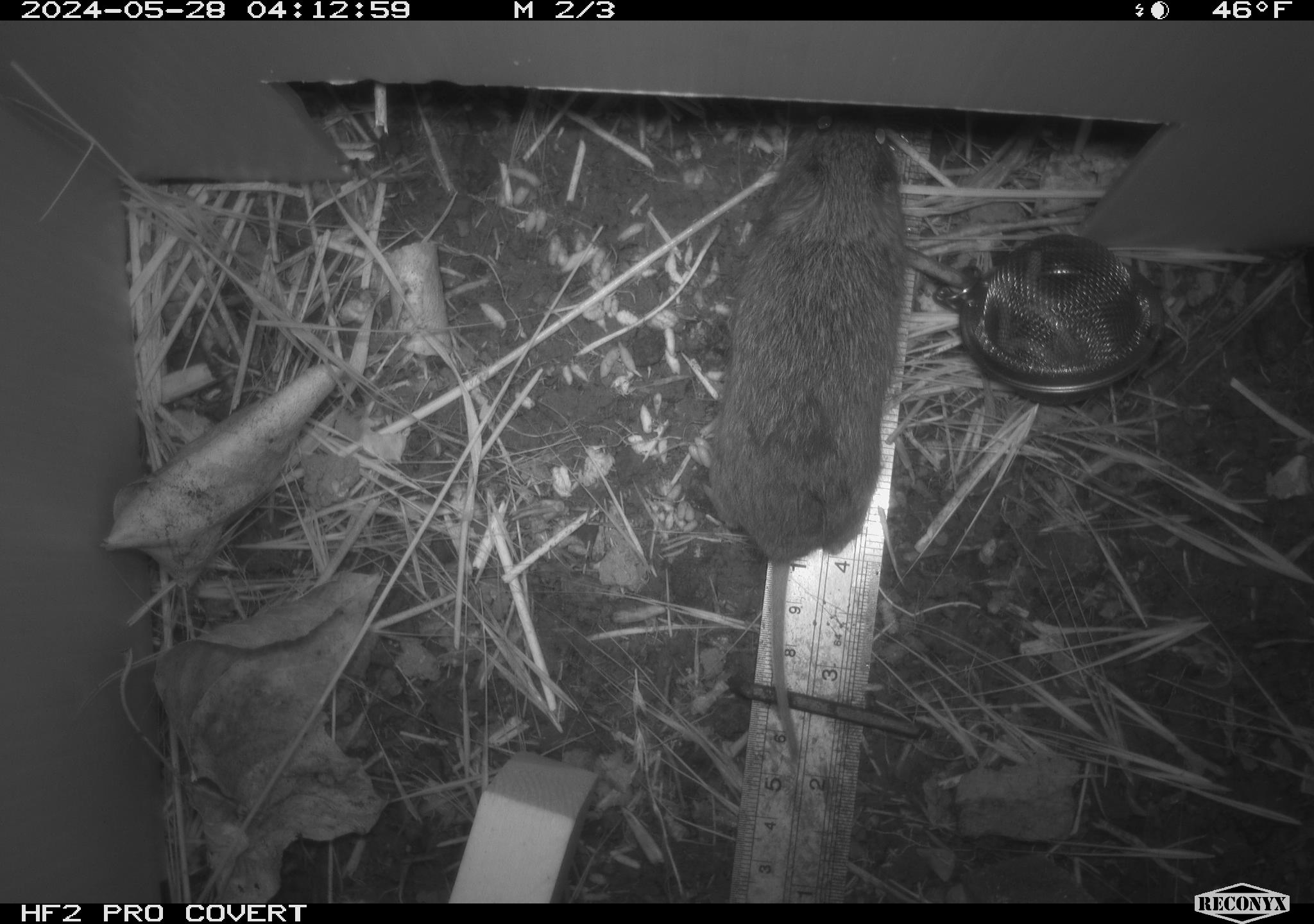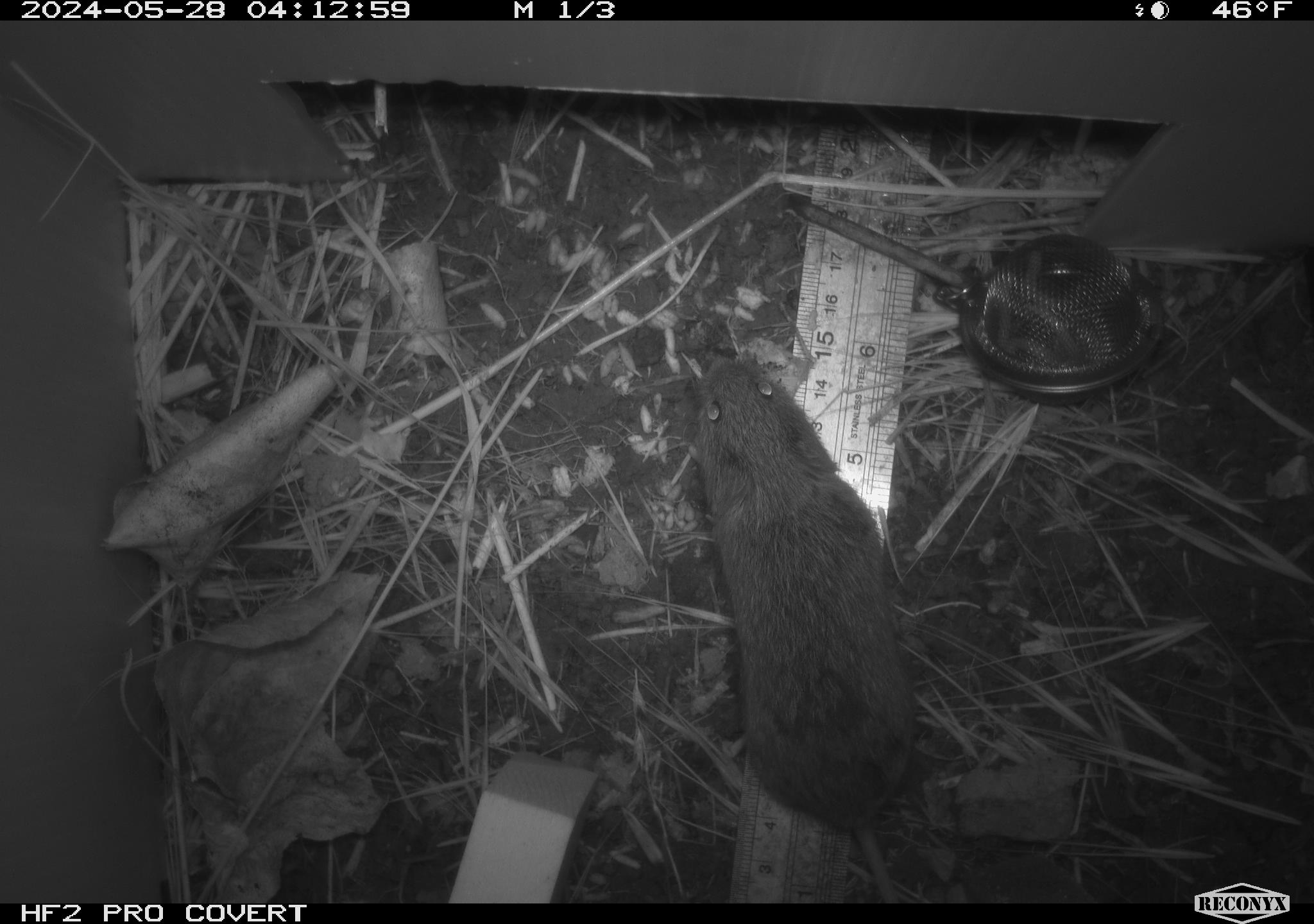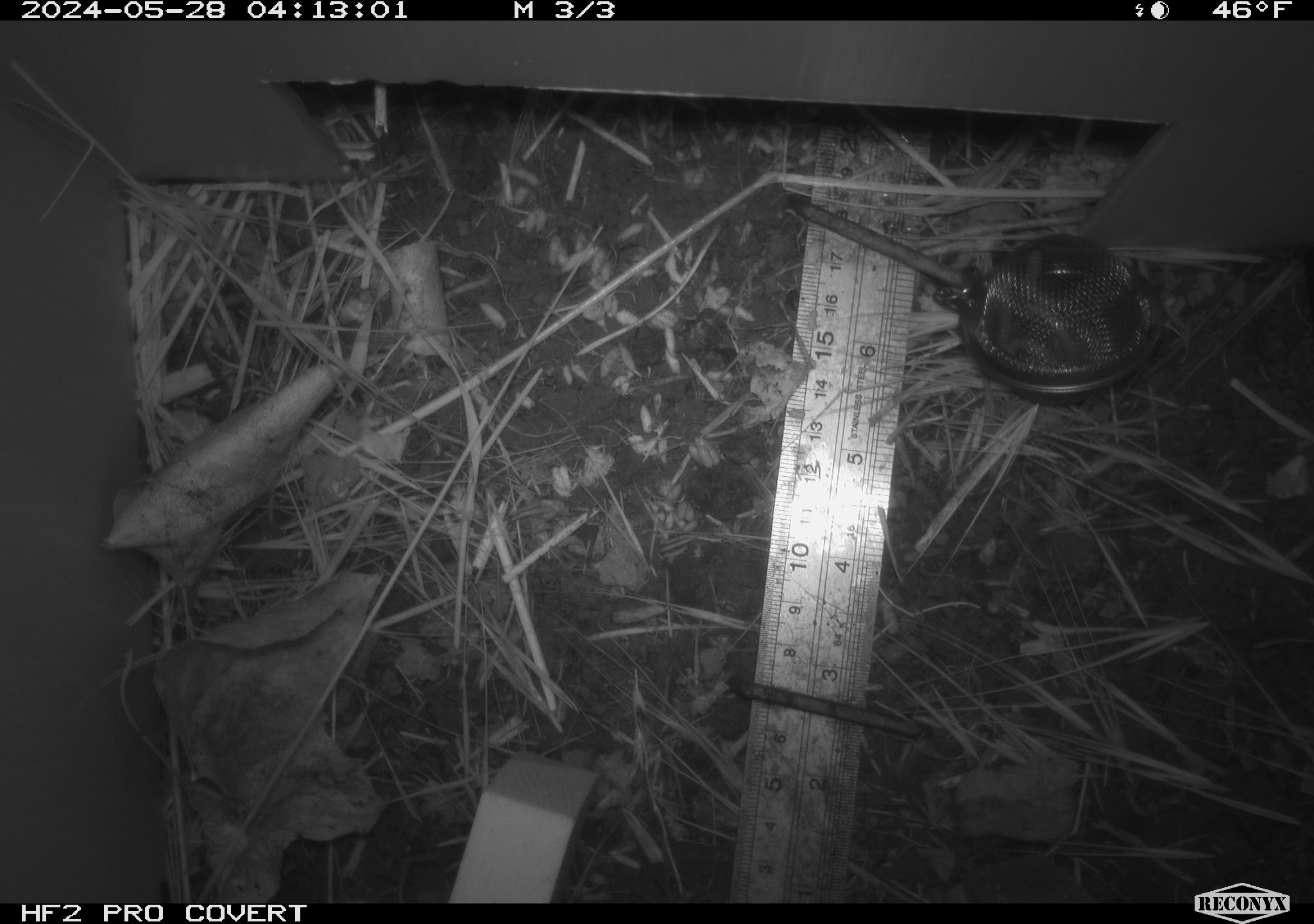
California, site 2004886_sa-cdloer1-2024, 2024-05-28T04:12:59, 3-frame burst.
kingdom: Animalia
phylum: Chordata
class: Mammalia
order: Rodentia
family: Cricetidae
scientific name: Arvicolinae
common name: voles, lemmings, and muskrats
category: arvicolinae subfamily